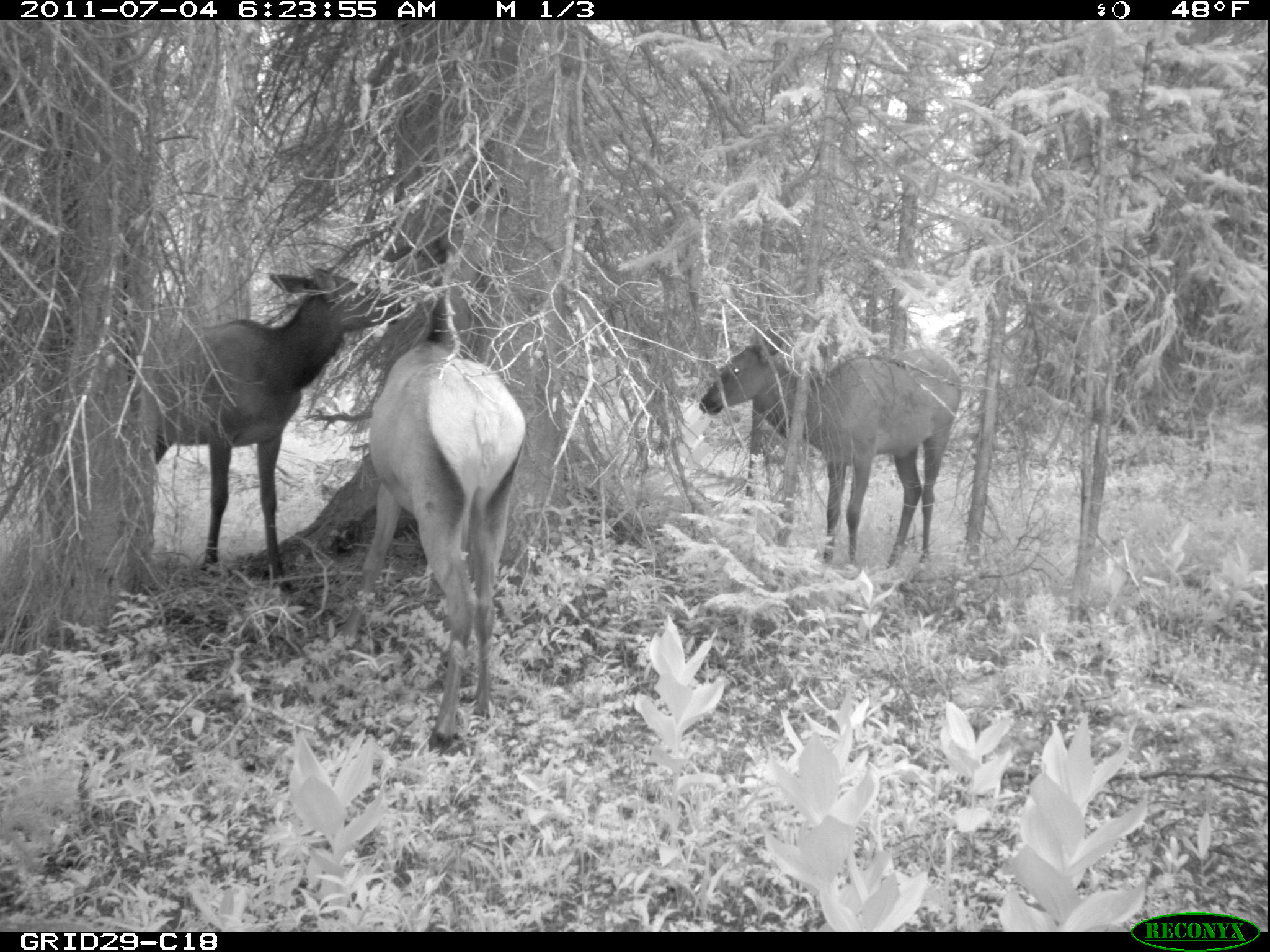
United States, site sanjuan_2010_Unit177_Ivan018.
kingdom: Animalia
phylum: Chordata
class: Mammalia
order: Artiodactyla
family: Cervidae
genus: Cervus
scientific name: Cervus elaphus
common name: red deer